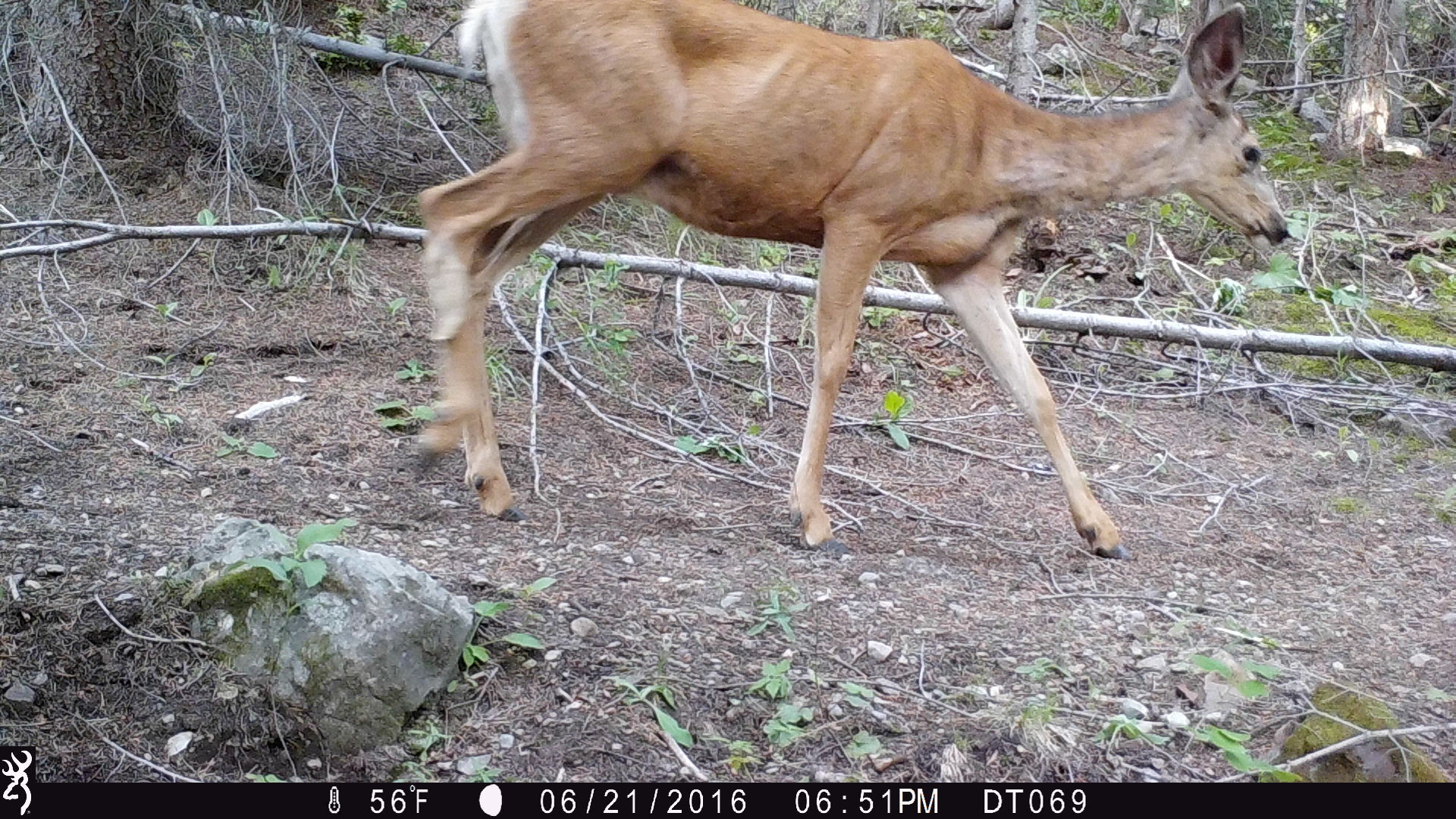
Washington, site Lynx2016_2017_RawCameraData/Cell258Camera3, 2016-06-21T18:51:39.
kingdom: Animalia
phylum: Chordata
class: Mammalia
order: Artiodactyla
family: Cervidae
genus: Odocoileus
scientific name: Odocoileus hemionus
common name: mule deer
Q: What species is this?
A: Odocoileus hemionus (mule deer).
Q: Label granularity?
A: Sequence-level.